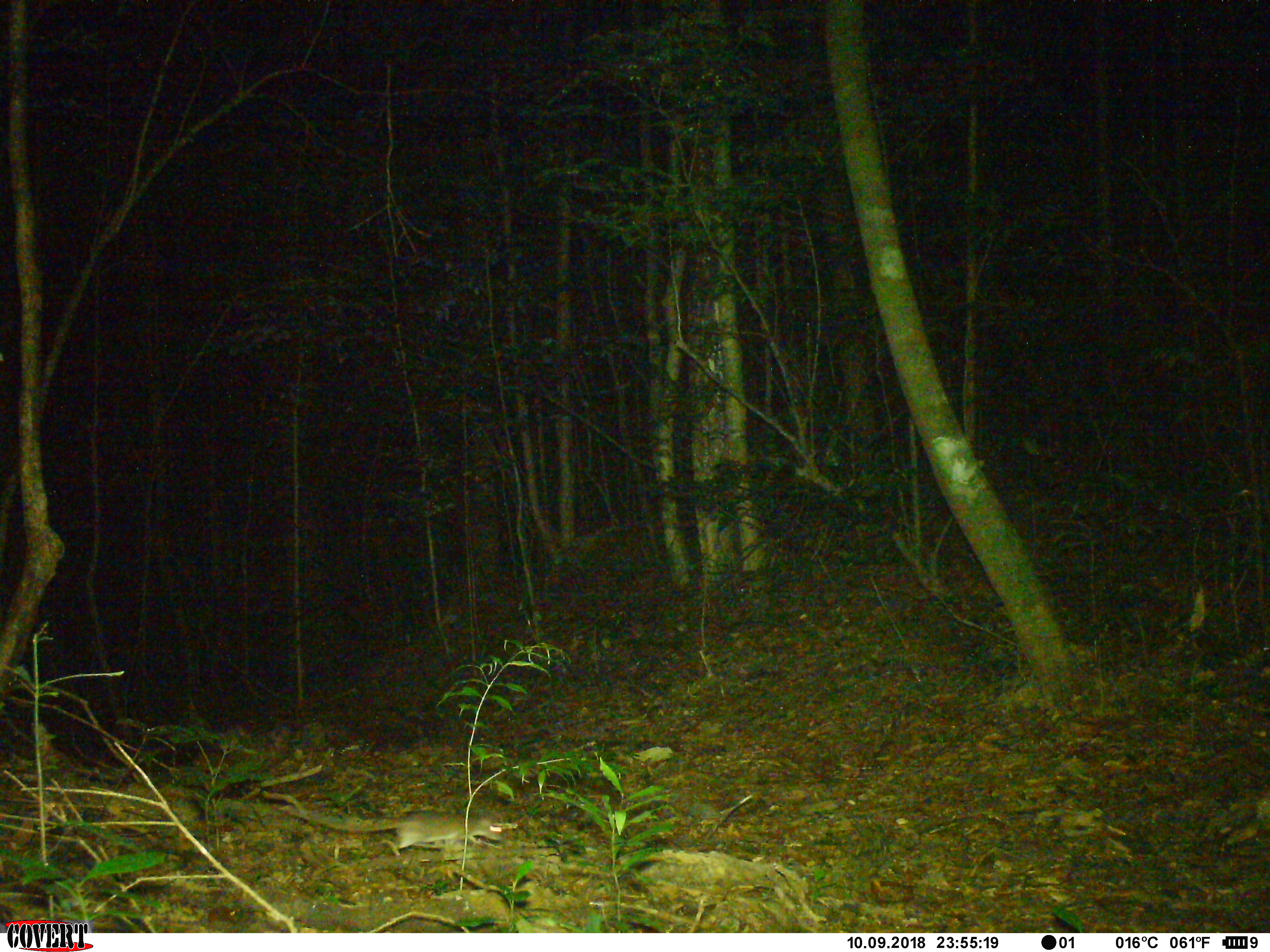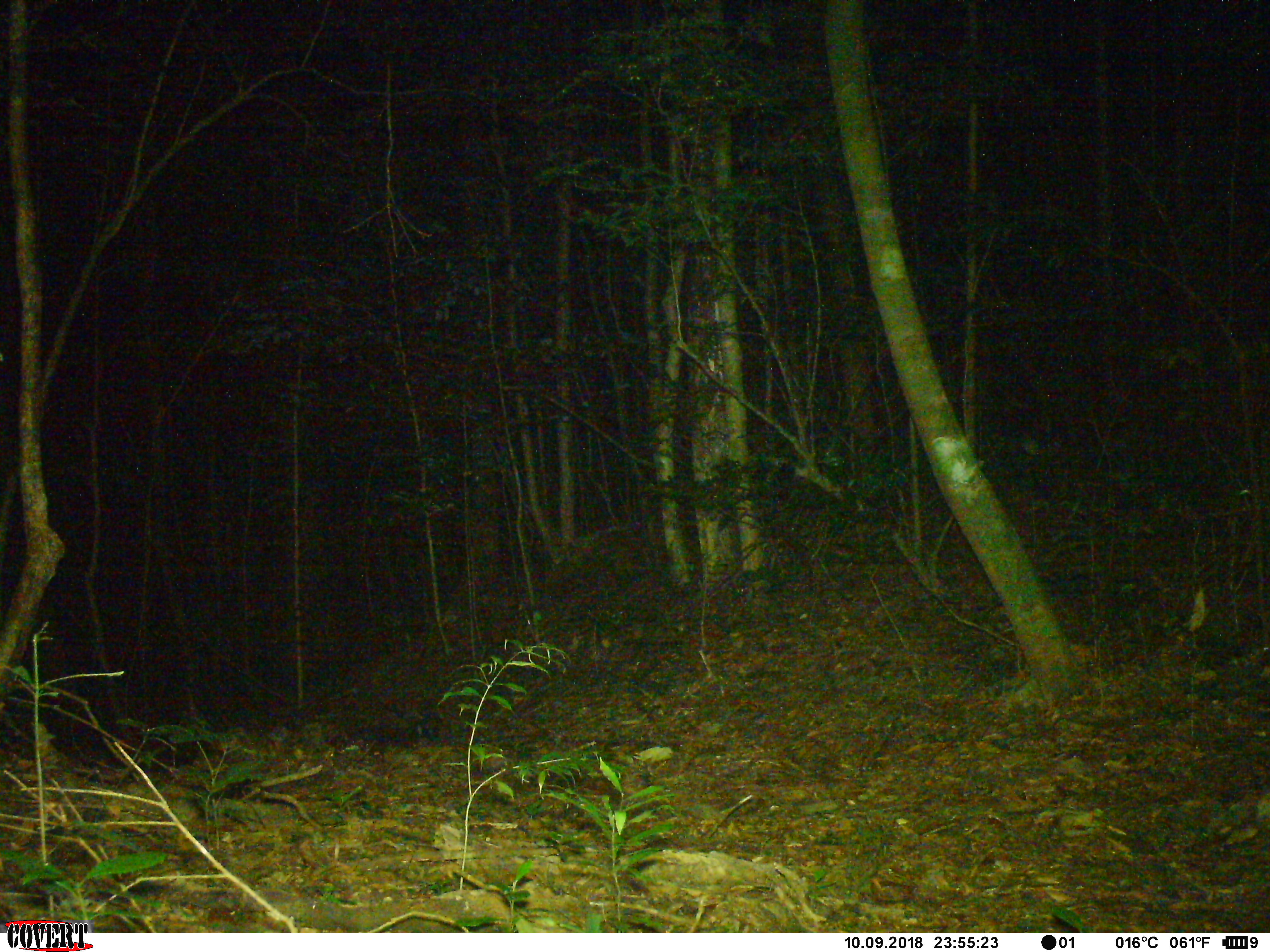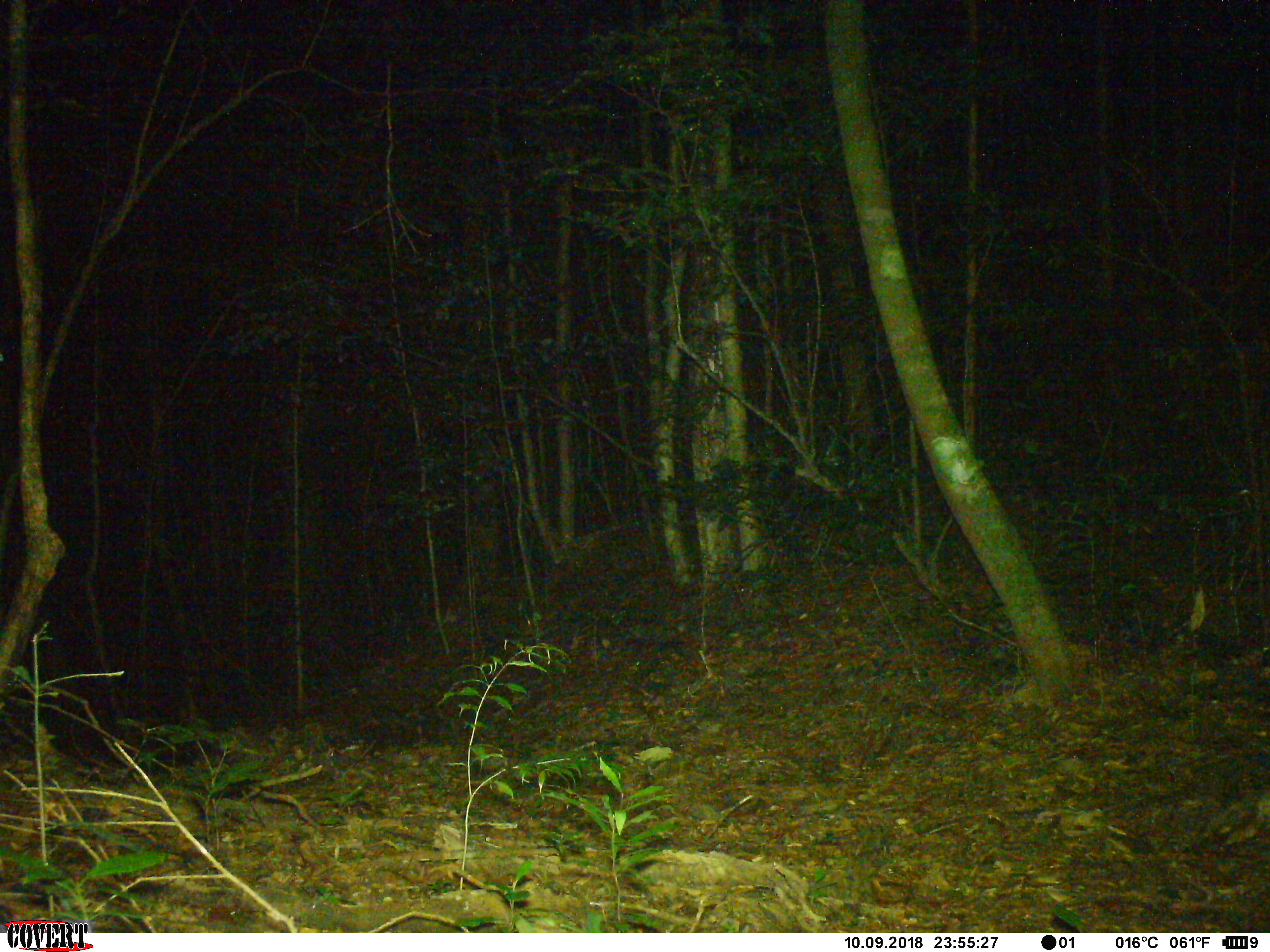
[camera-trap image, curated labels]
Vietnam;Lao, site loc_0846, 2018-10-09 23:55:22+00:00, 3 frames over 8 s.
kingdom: Animalia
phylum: Chordata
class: Mammalia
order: Rodentia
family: Muridae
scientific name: Muridae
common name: old-world mice and rats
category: unidentified murid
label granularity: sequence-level